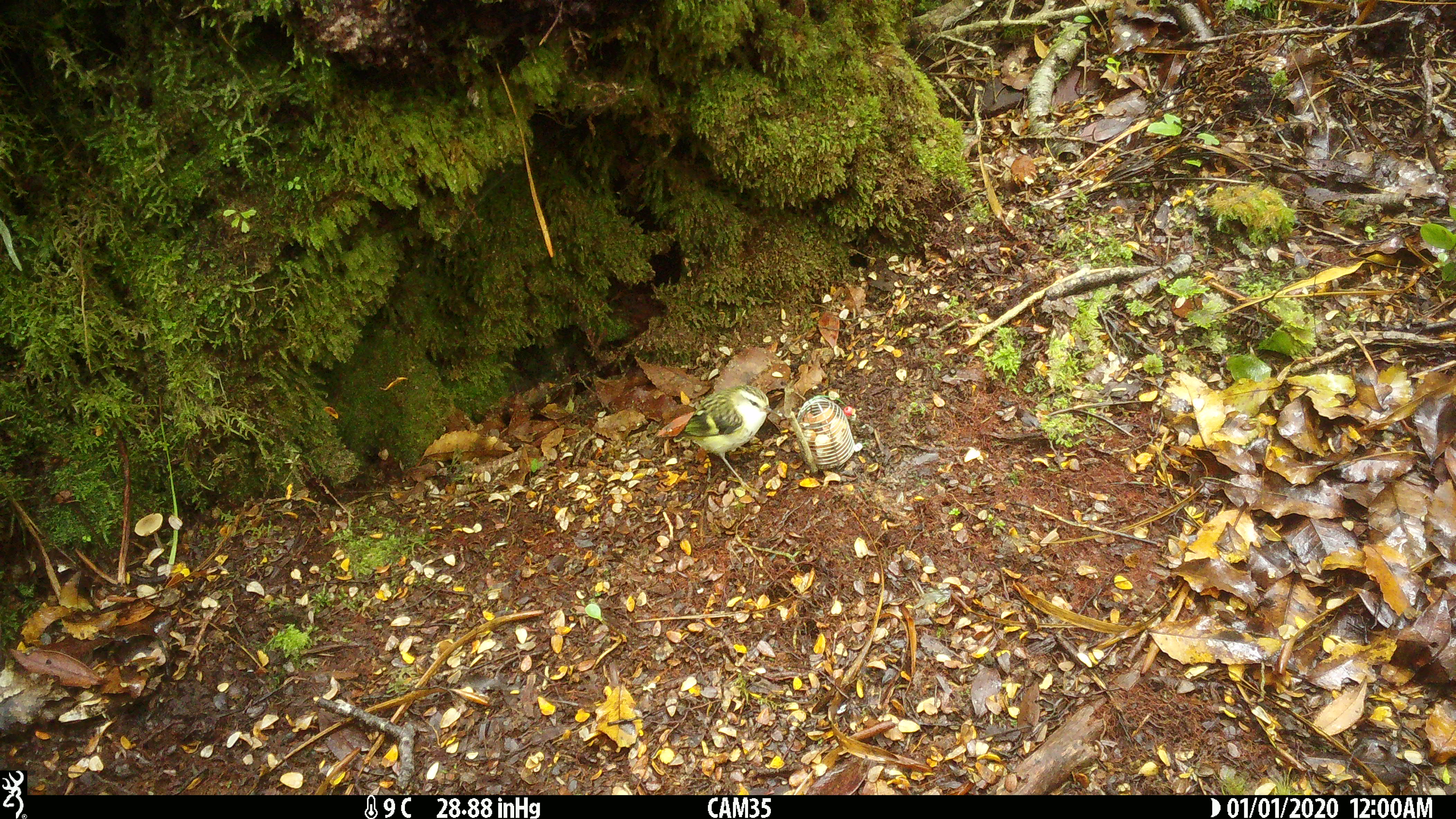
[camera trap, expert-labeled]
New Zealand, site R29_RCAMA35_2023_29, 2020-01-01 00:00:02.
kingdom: Animalia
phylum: Chordata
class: Aves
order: Passeriformes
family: Acanthisittidae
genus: Acanthisitta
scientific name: Acanthisitta chloris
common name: rifleman